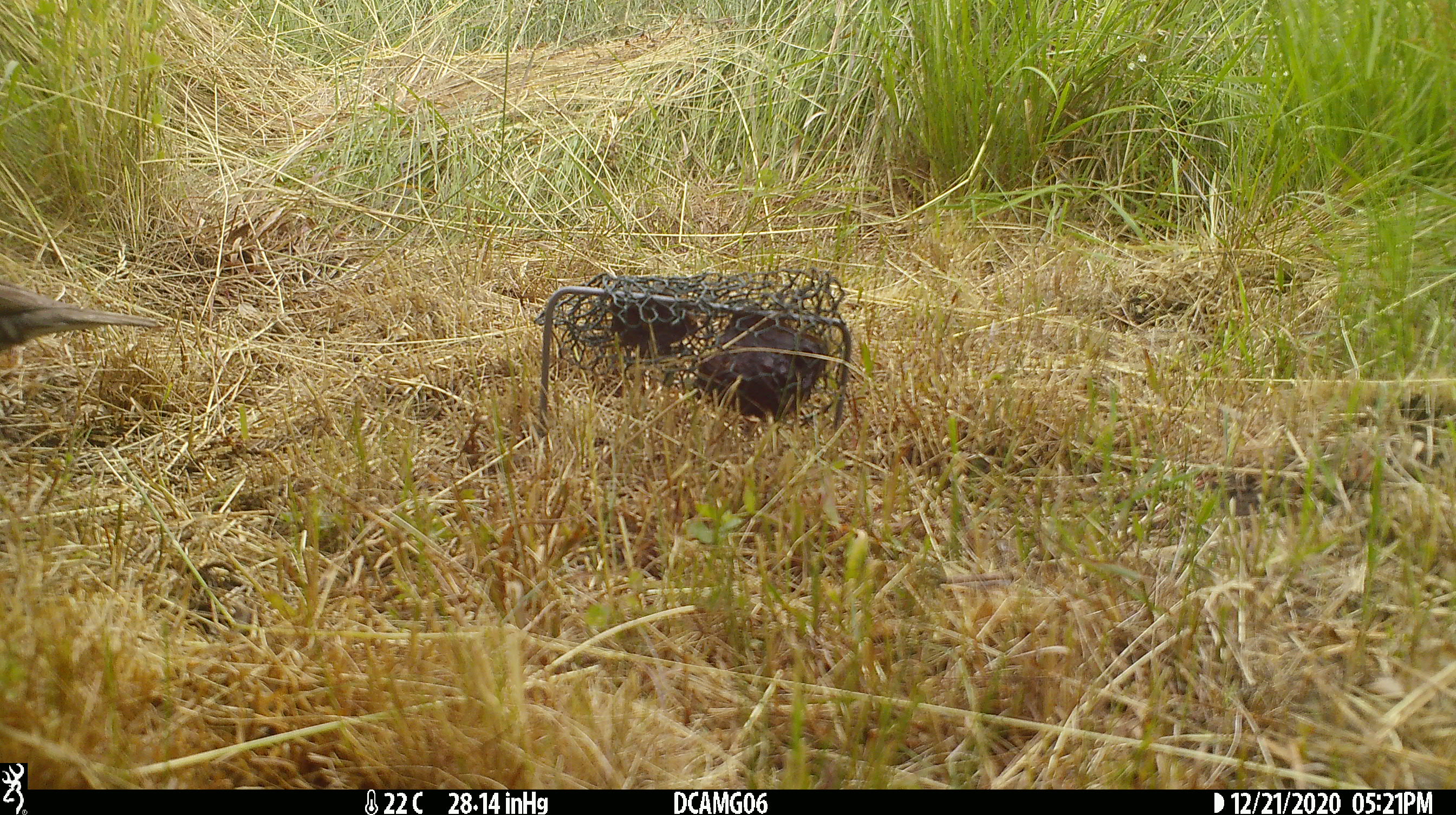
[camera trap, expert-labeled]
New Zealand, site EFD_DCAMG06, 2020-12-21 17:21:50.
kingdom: Animalia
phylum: Chordata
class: Aves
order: Passeriformes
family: Turdidae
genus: Turdus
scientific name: Turdus philomelos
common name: song thrush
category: thrush